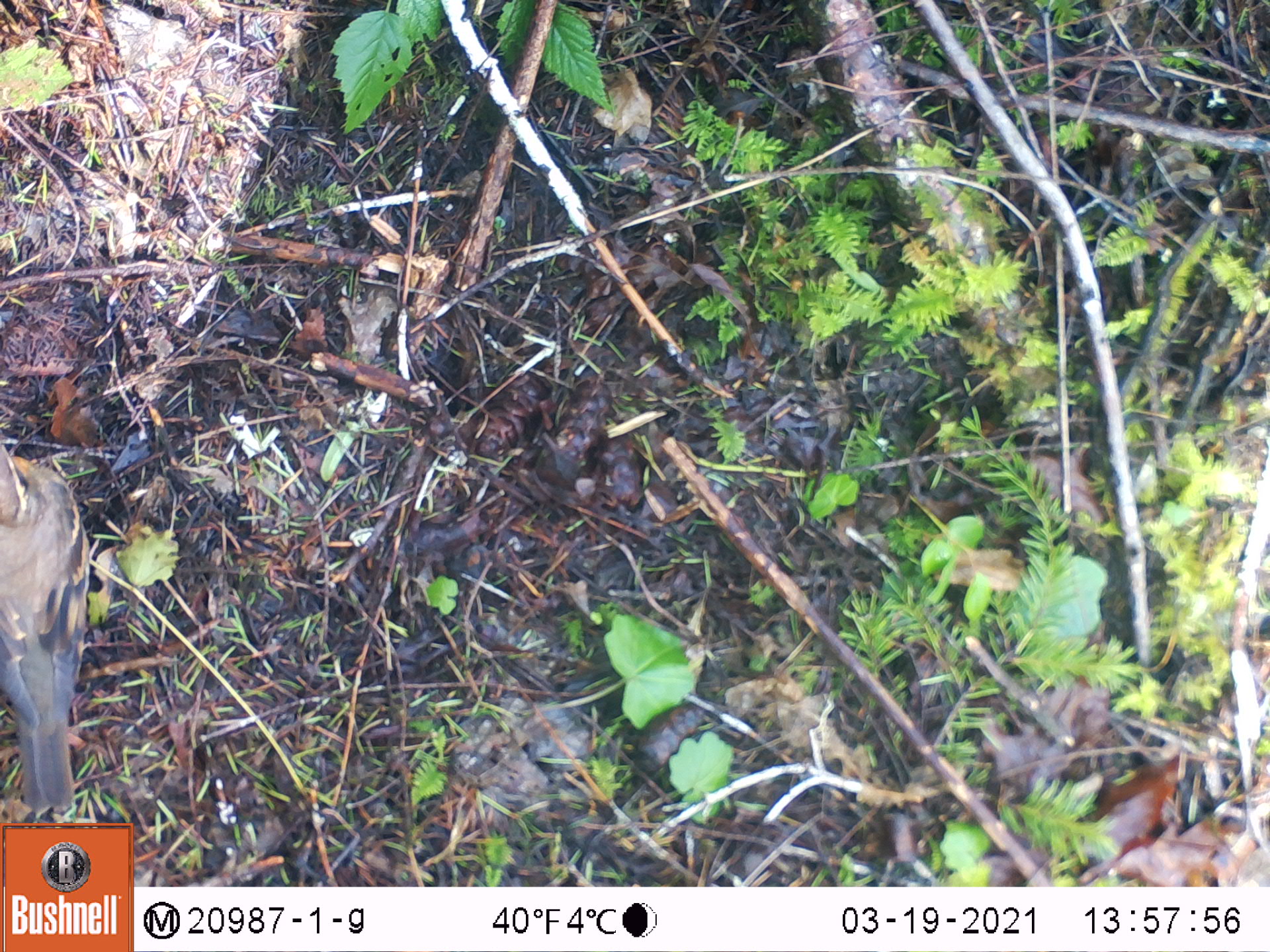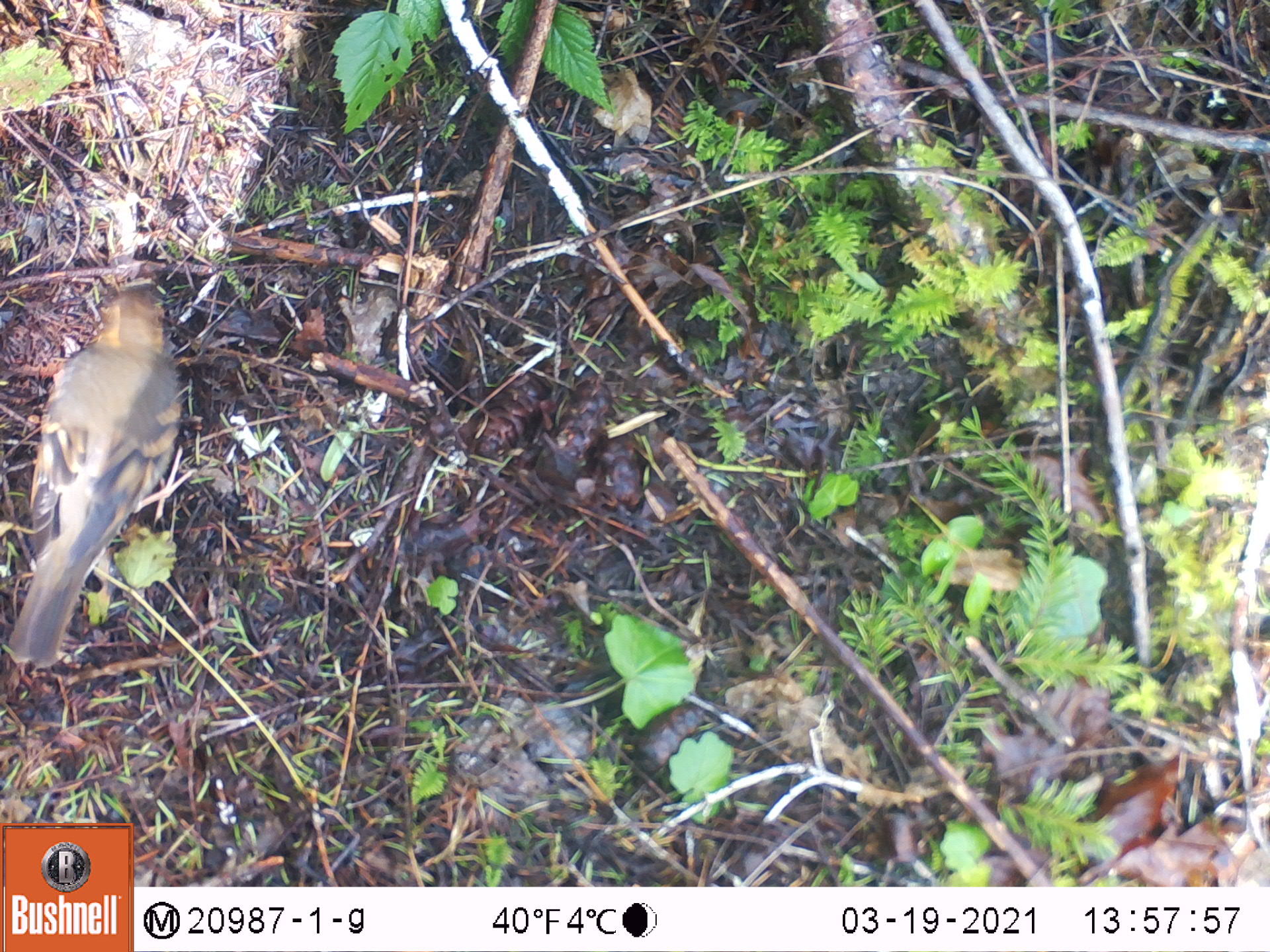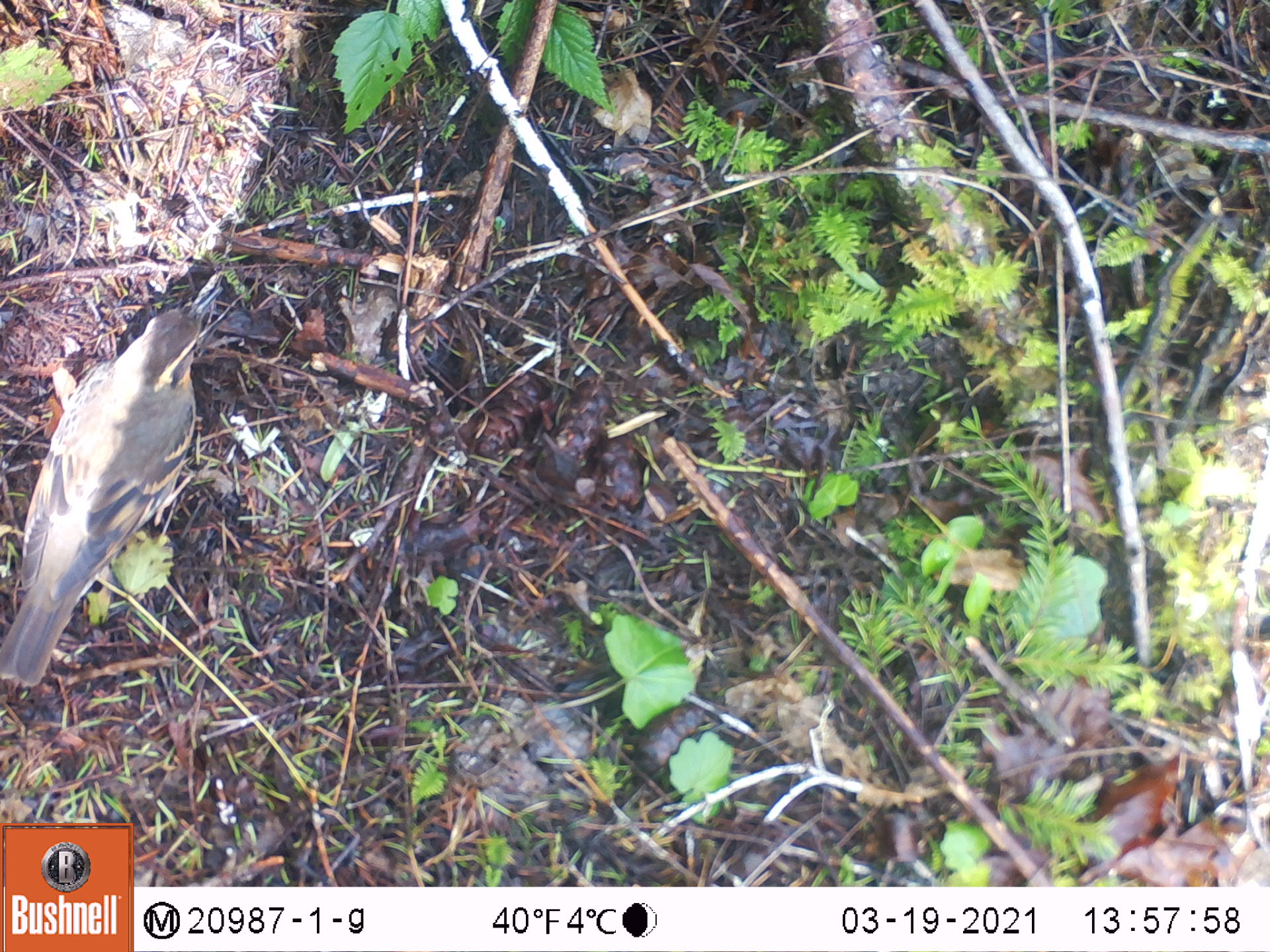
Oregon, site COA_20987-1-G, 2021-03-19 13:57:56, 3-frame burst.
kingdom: Animalia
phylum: Chordata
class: Aves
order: Passeriformes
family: Turdidae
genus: Ixoreus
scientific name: Ixoreus naevius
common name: varied thrush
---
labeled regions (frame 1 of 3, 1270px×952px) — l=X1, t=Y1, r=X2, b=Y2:
varied thrush: l=0, t=429, r=96, b=812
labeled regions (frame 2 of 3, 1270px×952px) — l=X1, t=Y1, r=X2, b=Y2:
varied thrush: l=3, t=269, r=193, b=669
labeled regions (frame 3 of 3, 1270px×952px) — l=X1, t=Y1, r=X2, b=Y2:
varied thrush: l=0, t=281, r=223, b=686